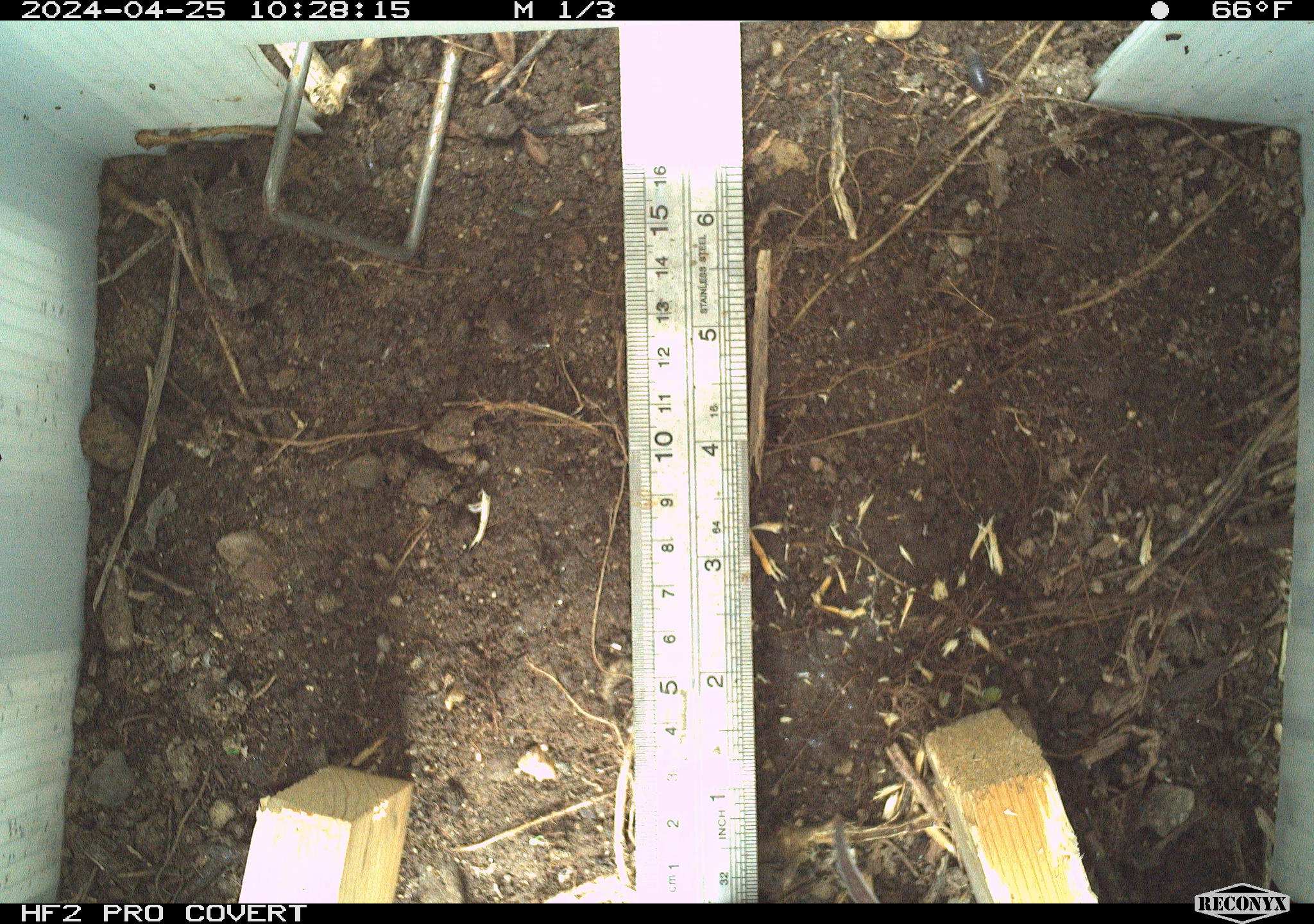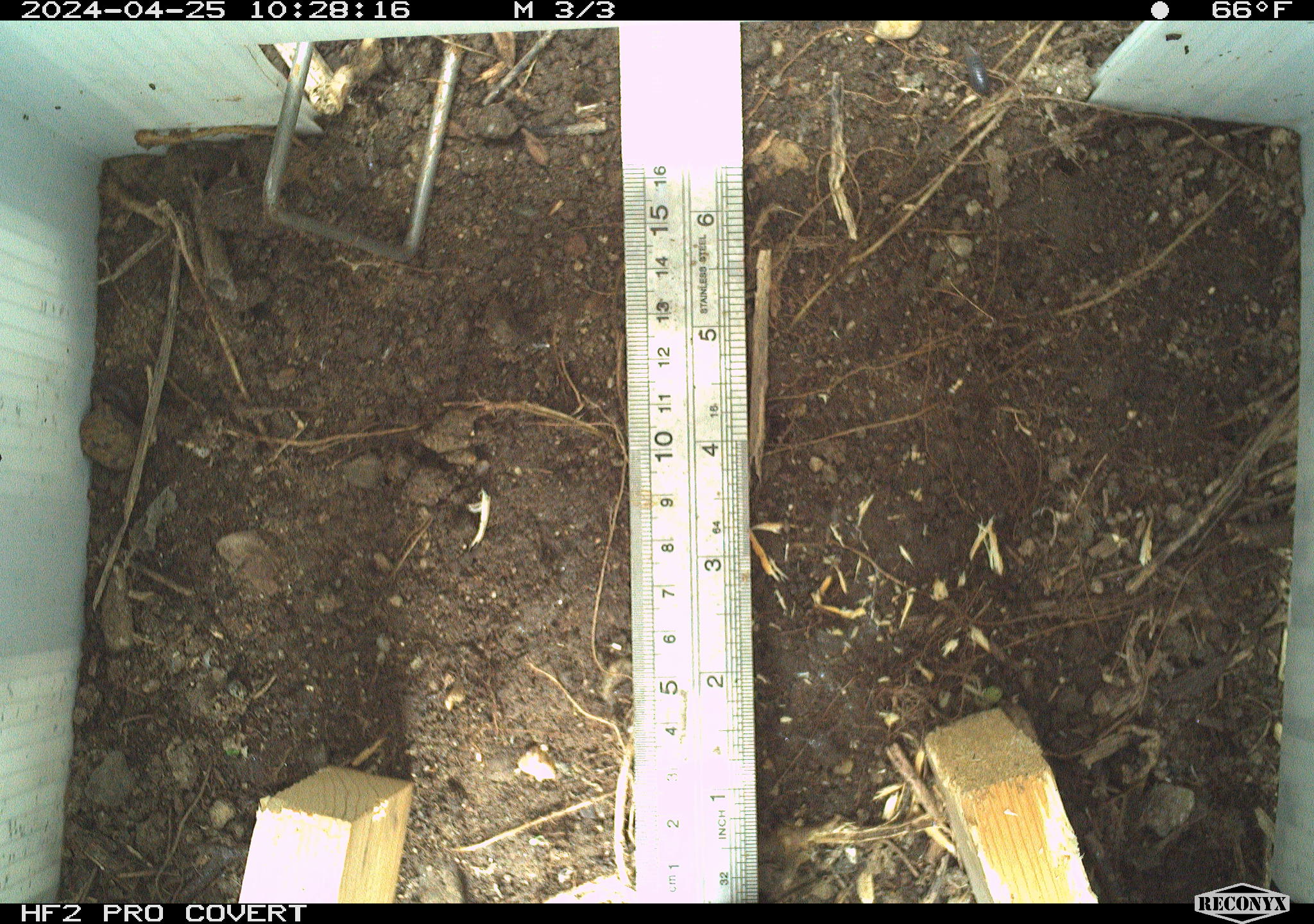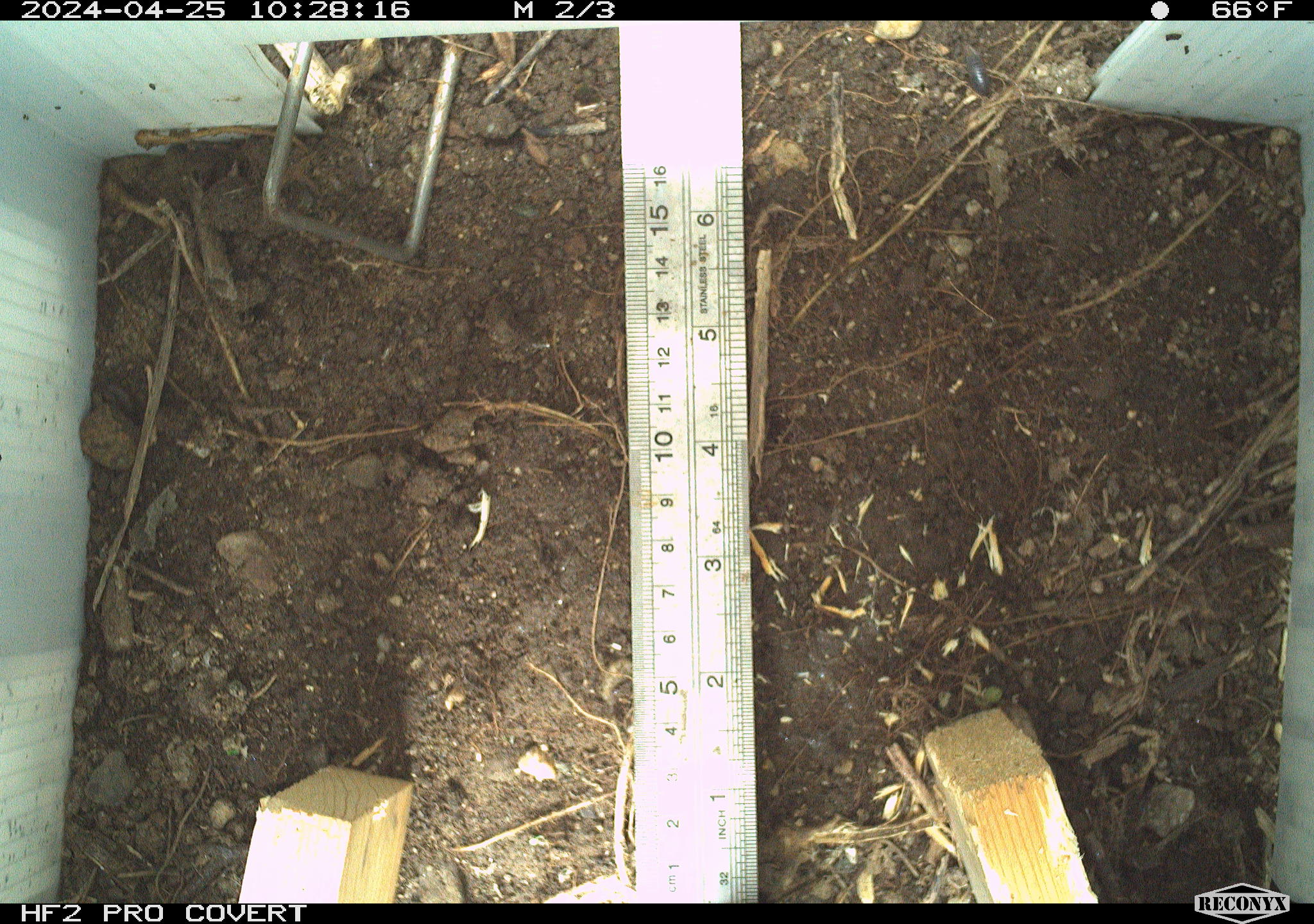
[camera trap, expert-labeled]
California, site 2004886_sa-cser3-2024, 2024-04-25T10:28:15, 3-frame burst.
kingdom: Animalia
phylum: Chordata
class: Mammalia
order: Rodentia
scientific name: Rodentia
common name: rodent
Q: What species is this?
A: Rodent (Rodentia).